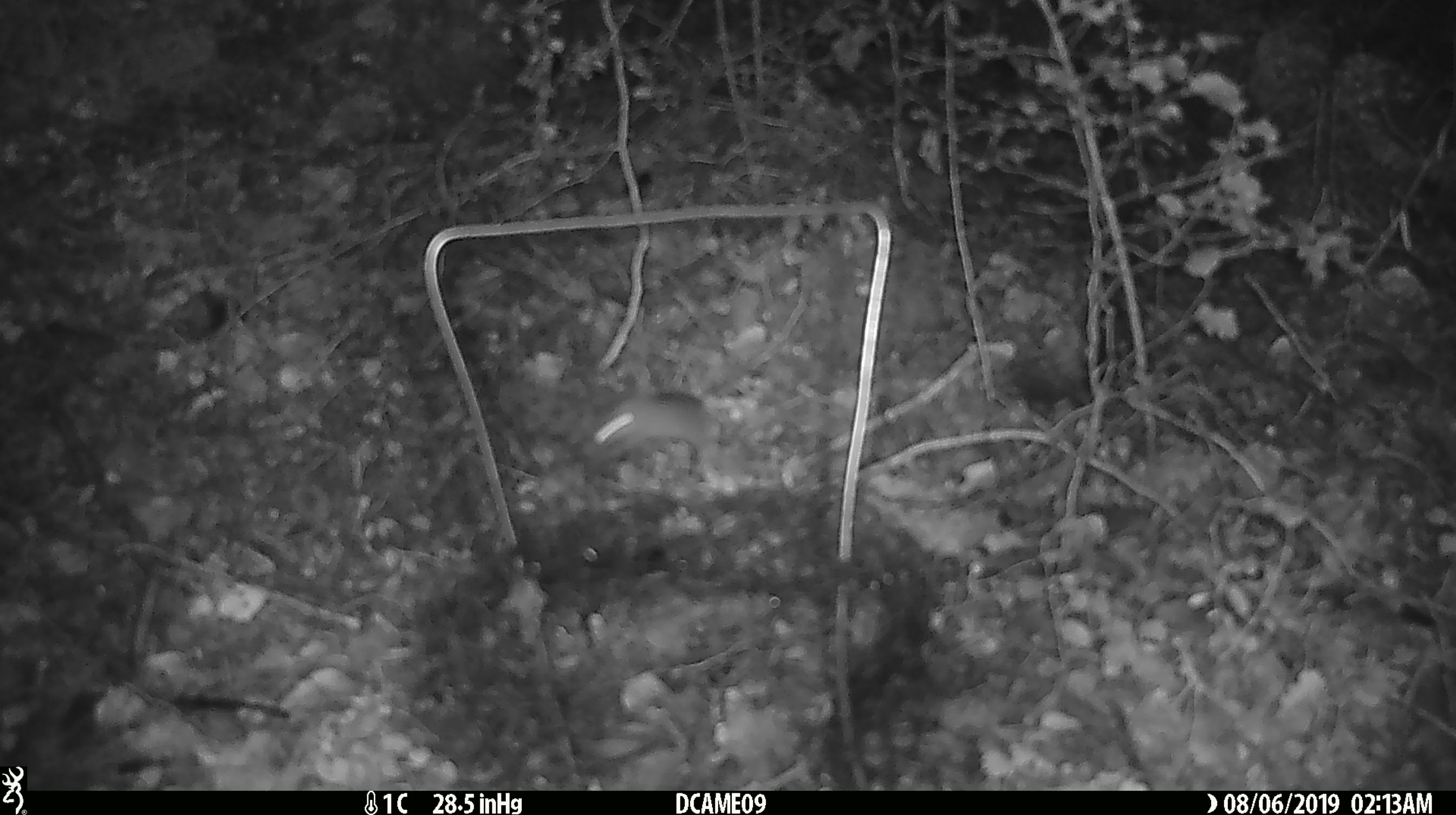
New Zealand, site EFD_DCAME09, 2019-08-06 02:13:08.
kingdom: Animalia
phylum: Chordata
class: Mammalia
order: Rodentia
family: Muridae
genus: Mus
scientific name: Mus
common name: mouse